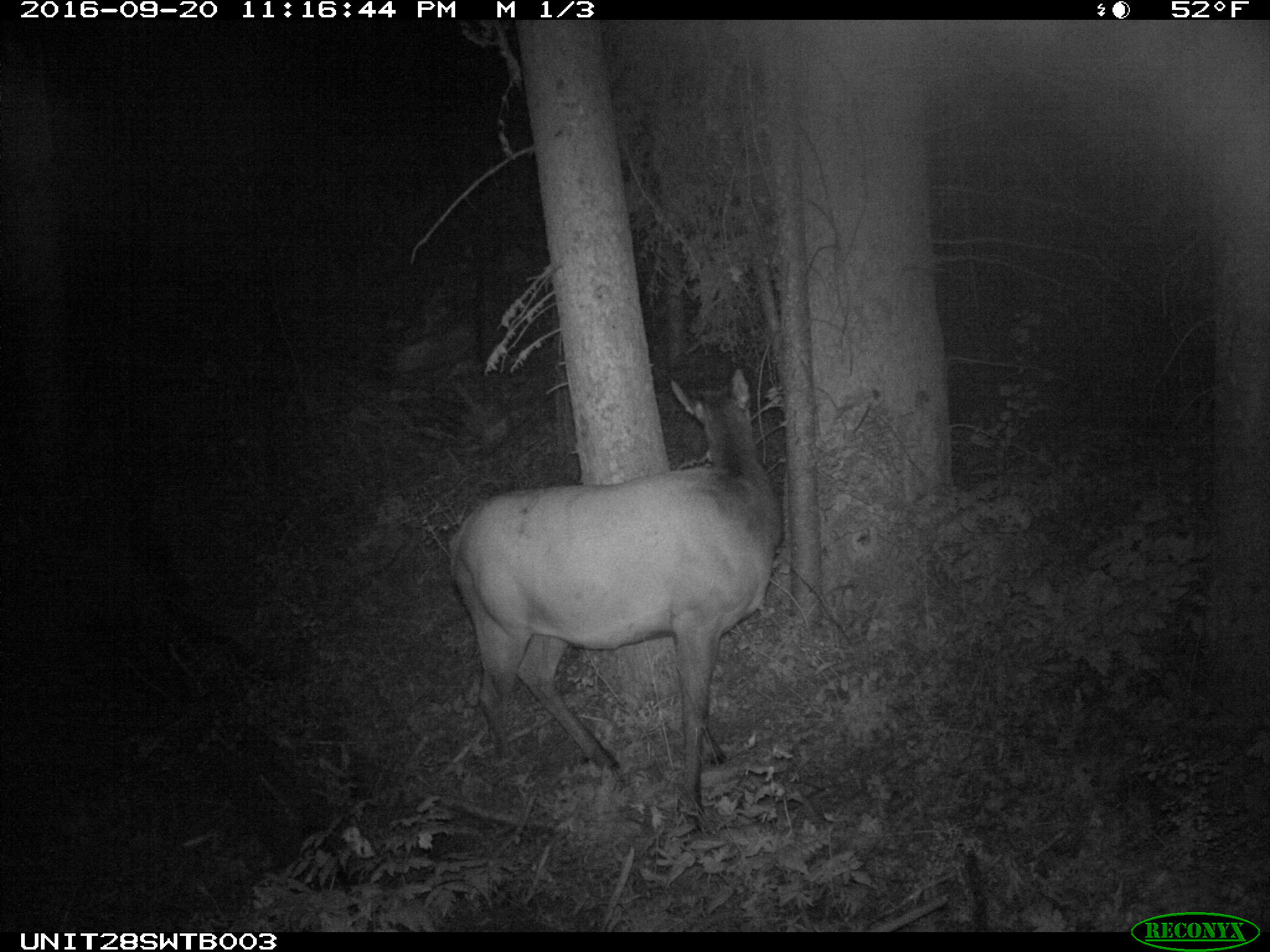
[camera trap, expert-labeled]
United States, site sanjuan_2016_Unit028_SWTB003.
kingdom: Animalia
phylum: Chordata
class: Mammalia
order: Artiodactyla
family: Cervidae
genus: Cervus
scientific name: Cervus elaphus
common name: red deer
Cervus elaphus (red deer).